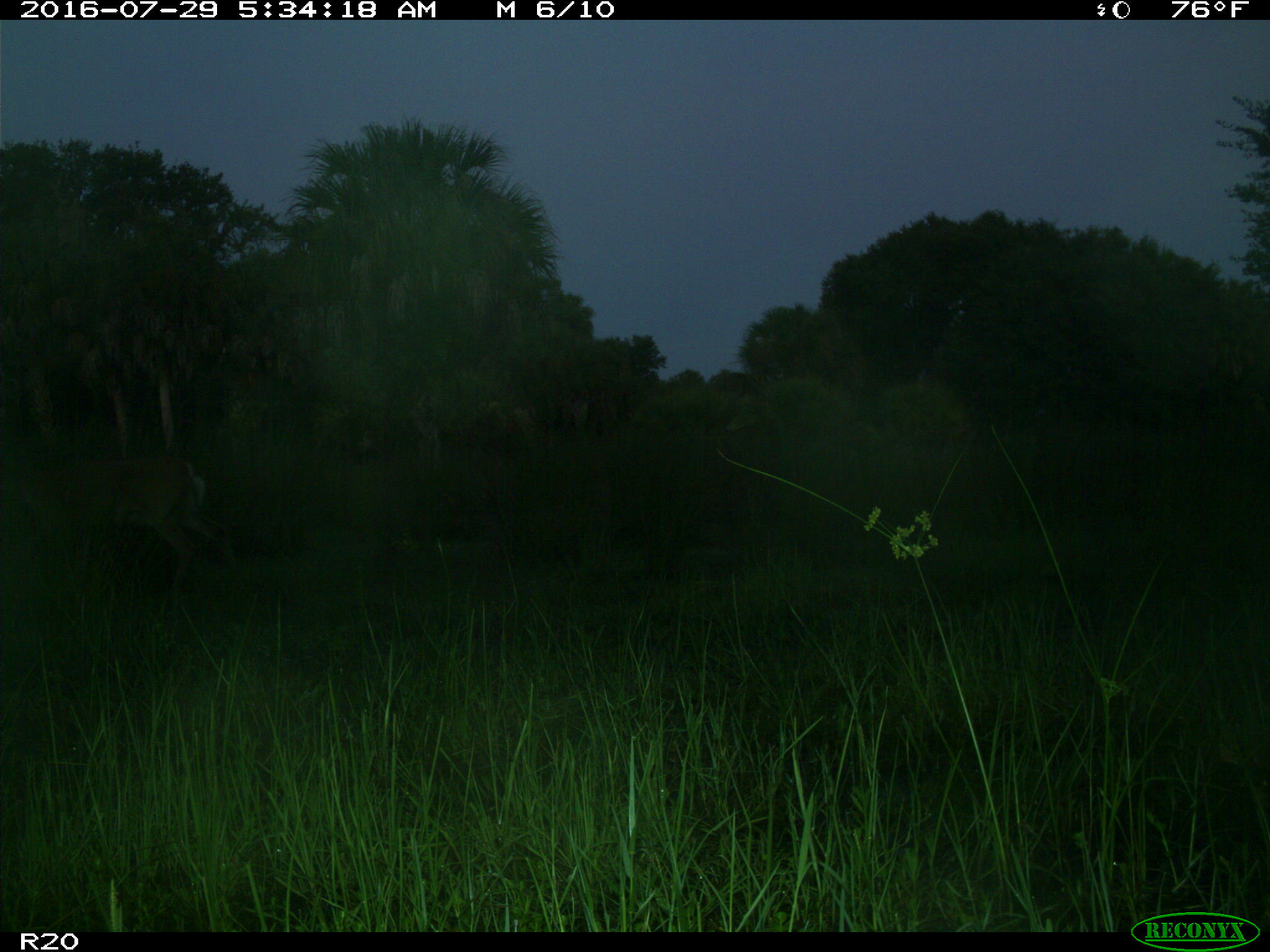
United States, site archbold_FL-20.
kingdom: Animalia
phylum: Chordata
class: Mammalia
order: Artiodactyla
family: Cervidae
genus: Odocoileus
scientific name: Odocoileus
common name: deer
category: unidentified deer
Unidentified deer (deer) (Odocoileus).